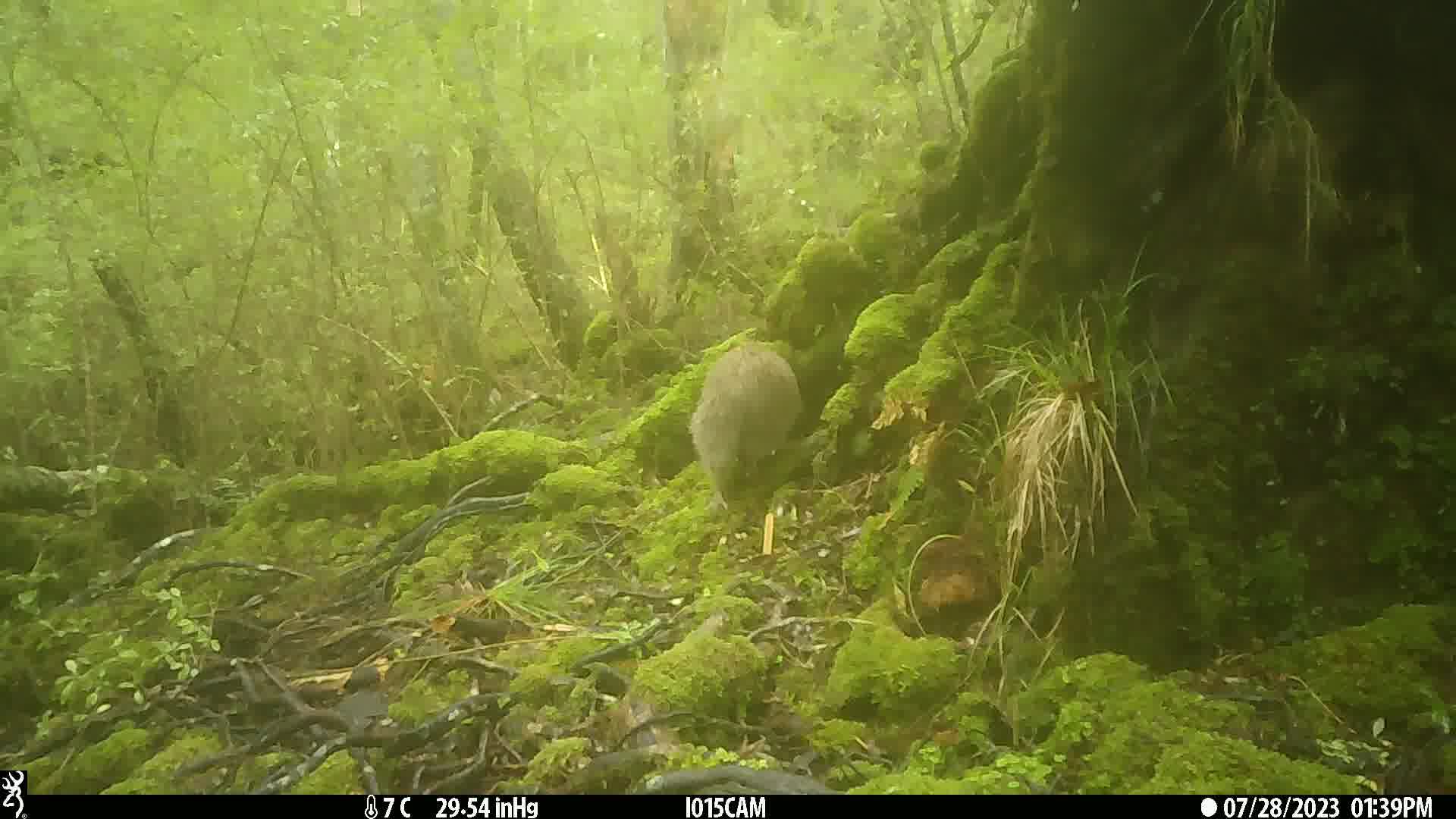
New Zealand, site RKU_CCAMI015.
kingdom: Animalia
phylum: Chordata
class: Aves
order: Apterygiformes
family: Apterygidae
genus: Apteryx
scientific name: Apteryx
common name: kiwi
Kiwi (Apteryx).